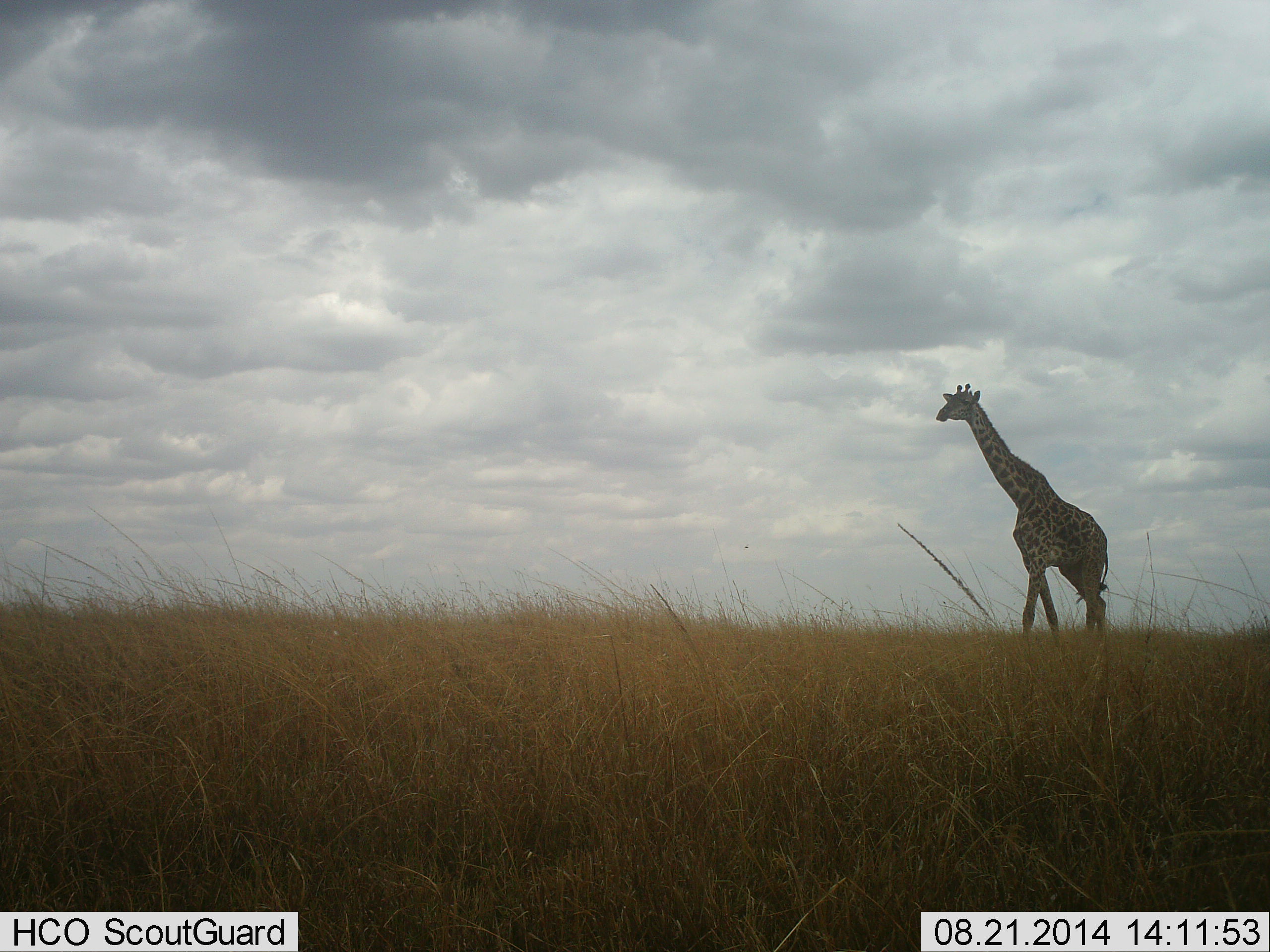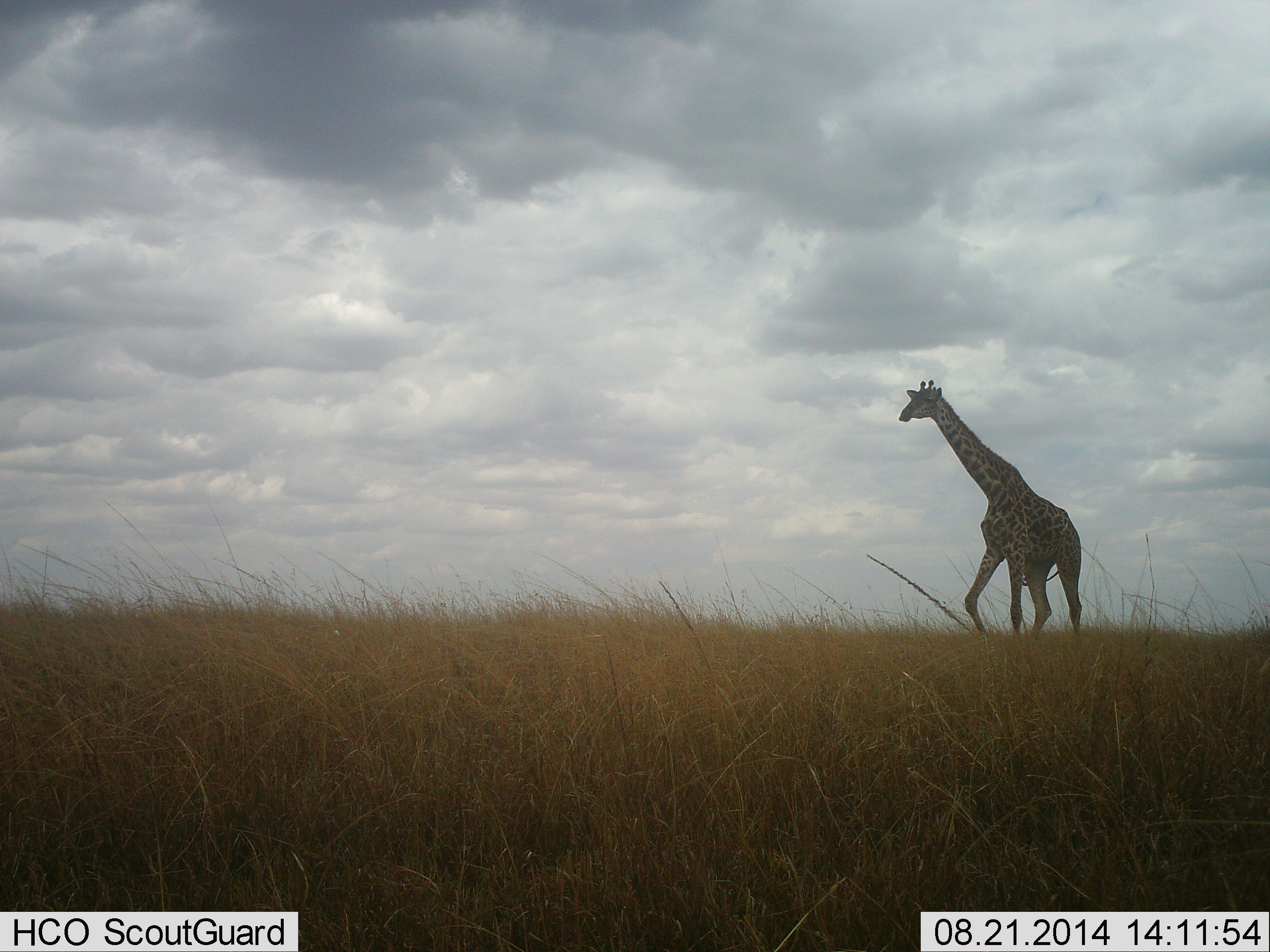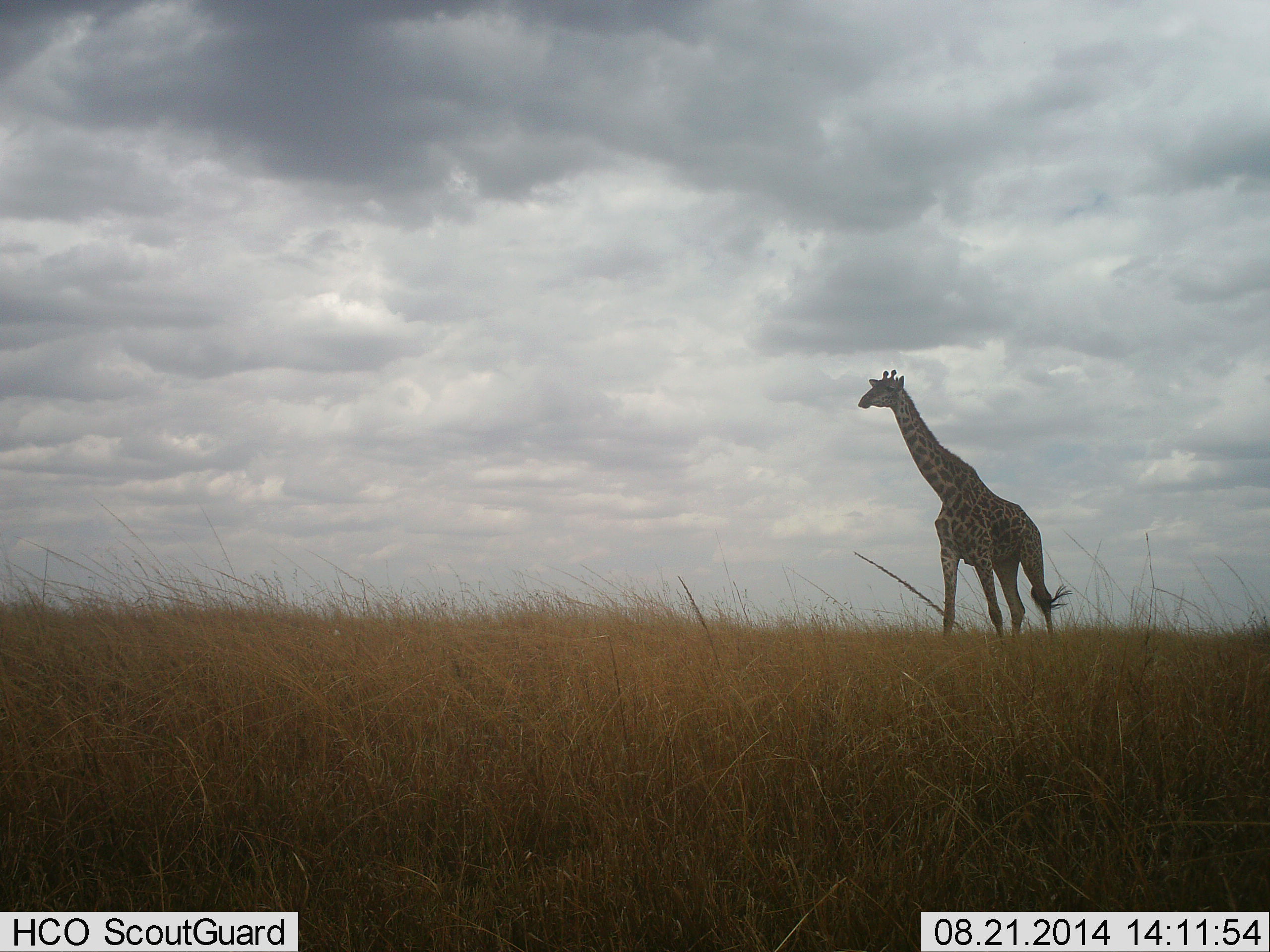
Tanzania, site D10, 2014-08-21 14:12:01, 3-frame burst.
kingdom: Animalia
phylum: Chordata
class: Mammalia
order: Artiodactyla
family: Giraffidae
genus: Giraffa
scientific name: Giraffa camelopardalis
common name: giraffe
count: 1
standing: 10%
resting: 0%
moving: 90%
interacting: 0%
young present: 0%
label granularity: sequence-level